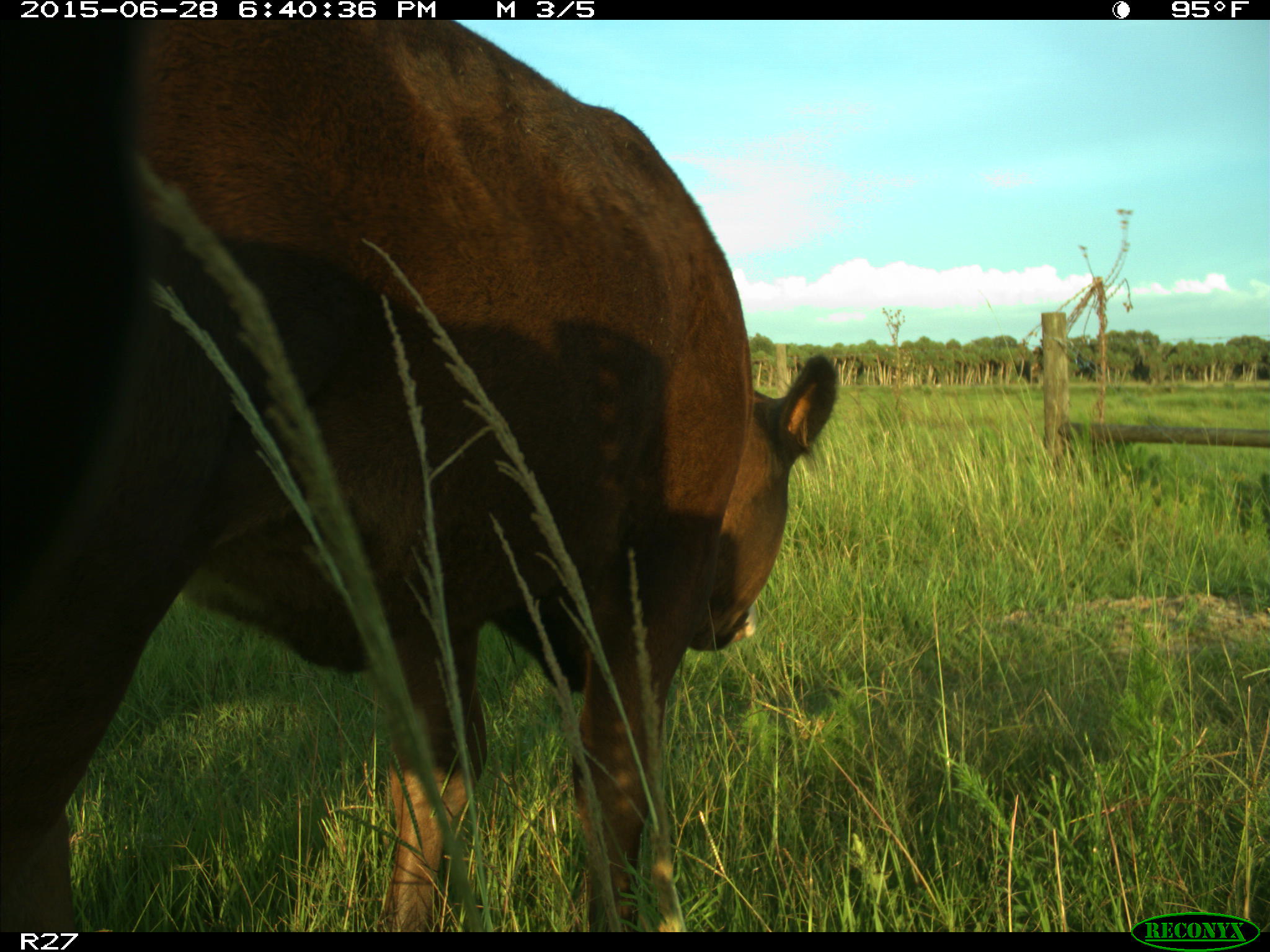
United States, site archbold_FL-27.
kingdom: Animalia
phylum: Chordata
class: Mammalia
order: Artiodactyla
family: Bovidae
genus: Bos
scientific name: Bos taurus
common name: domestic cow